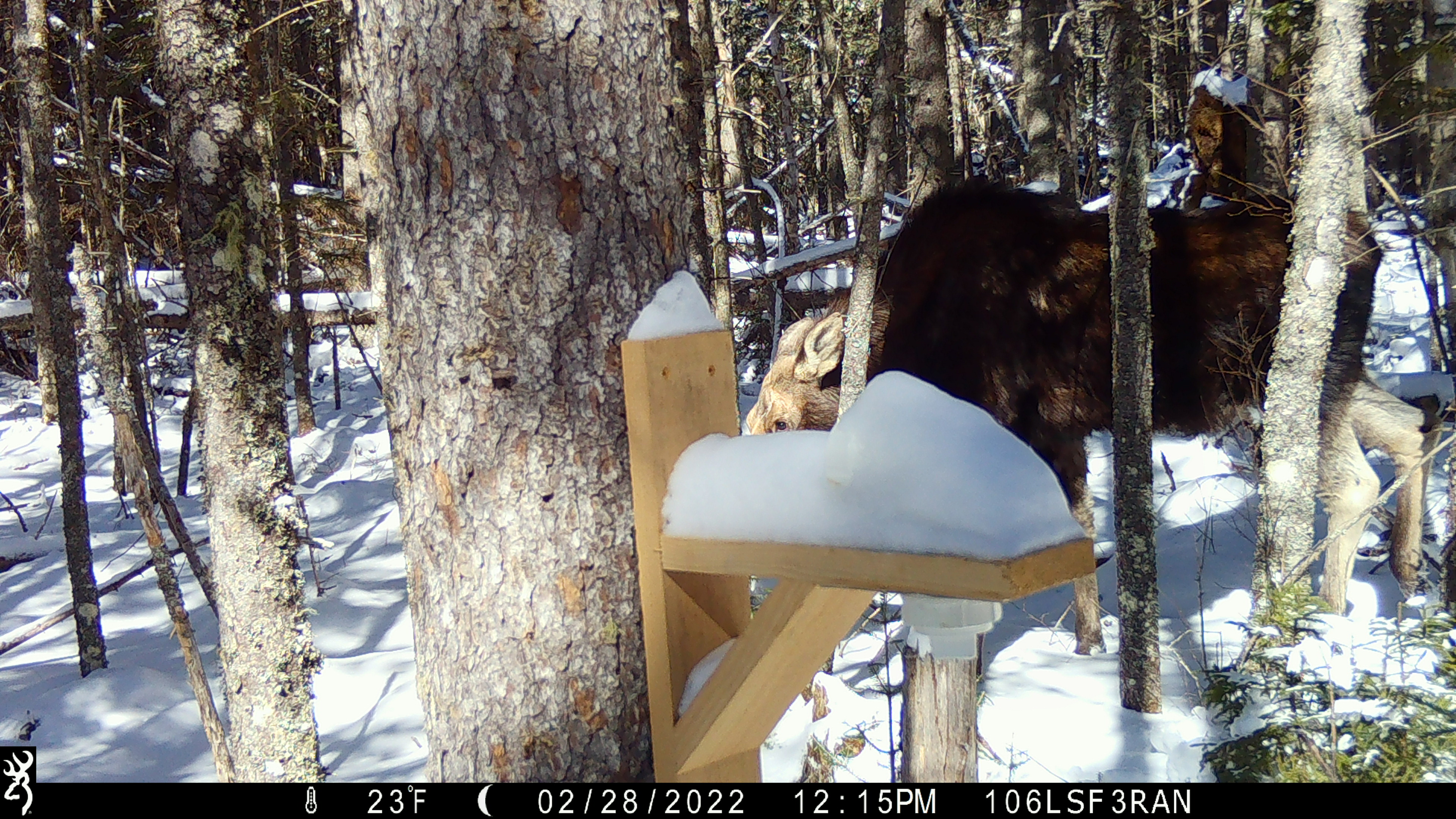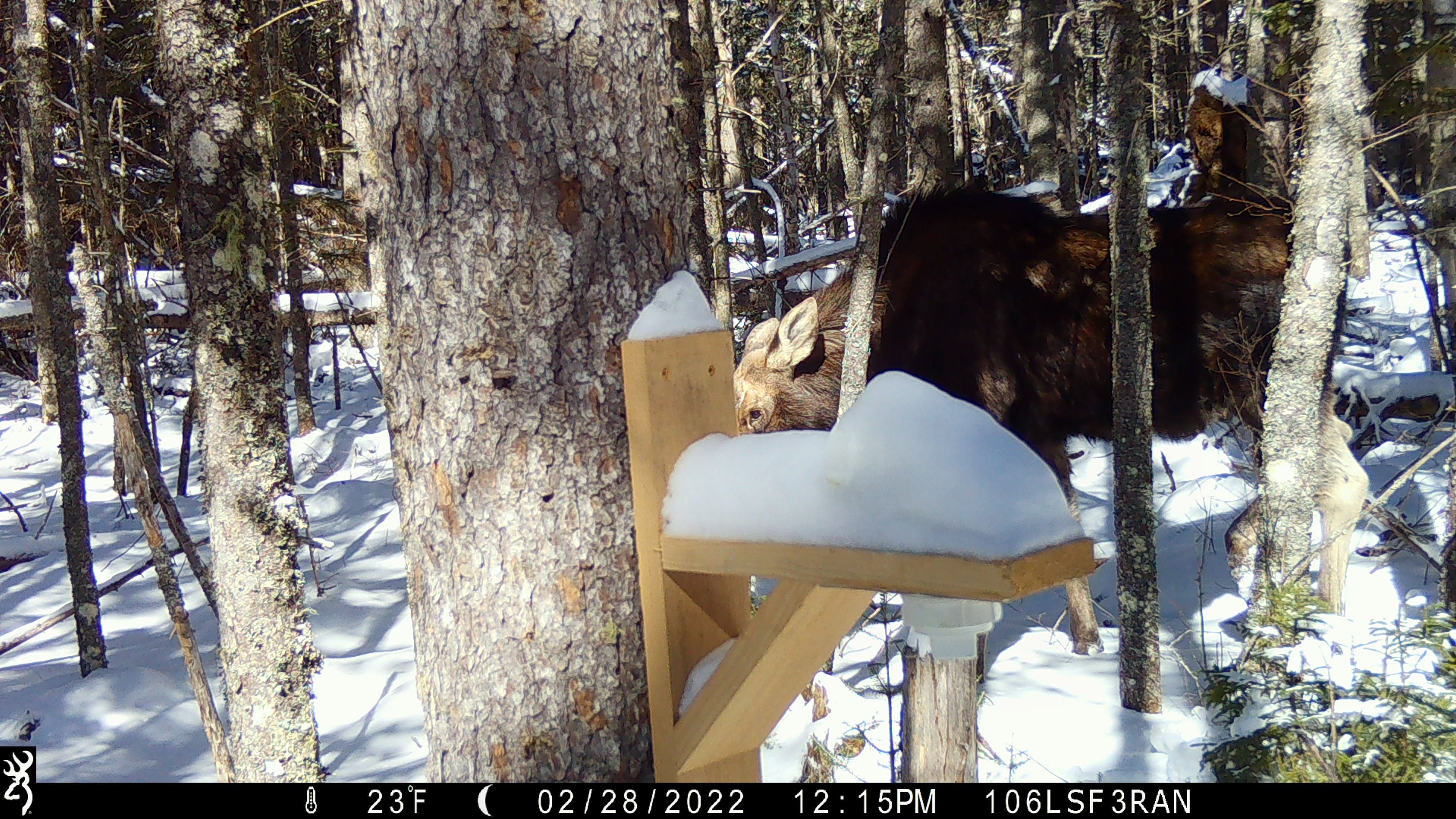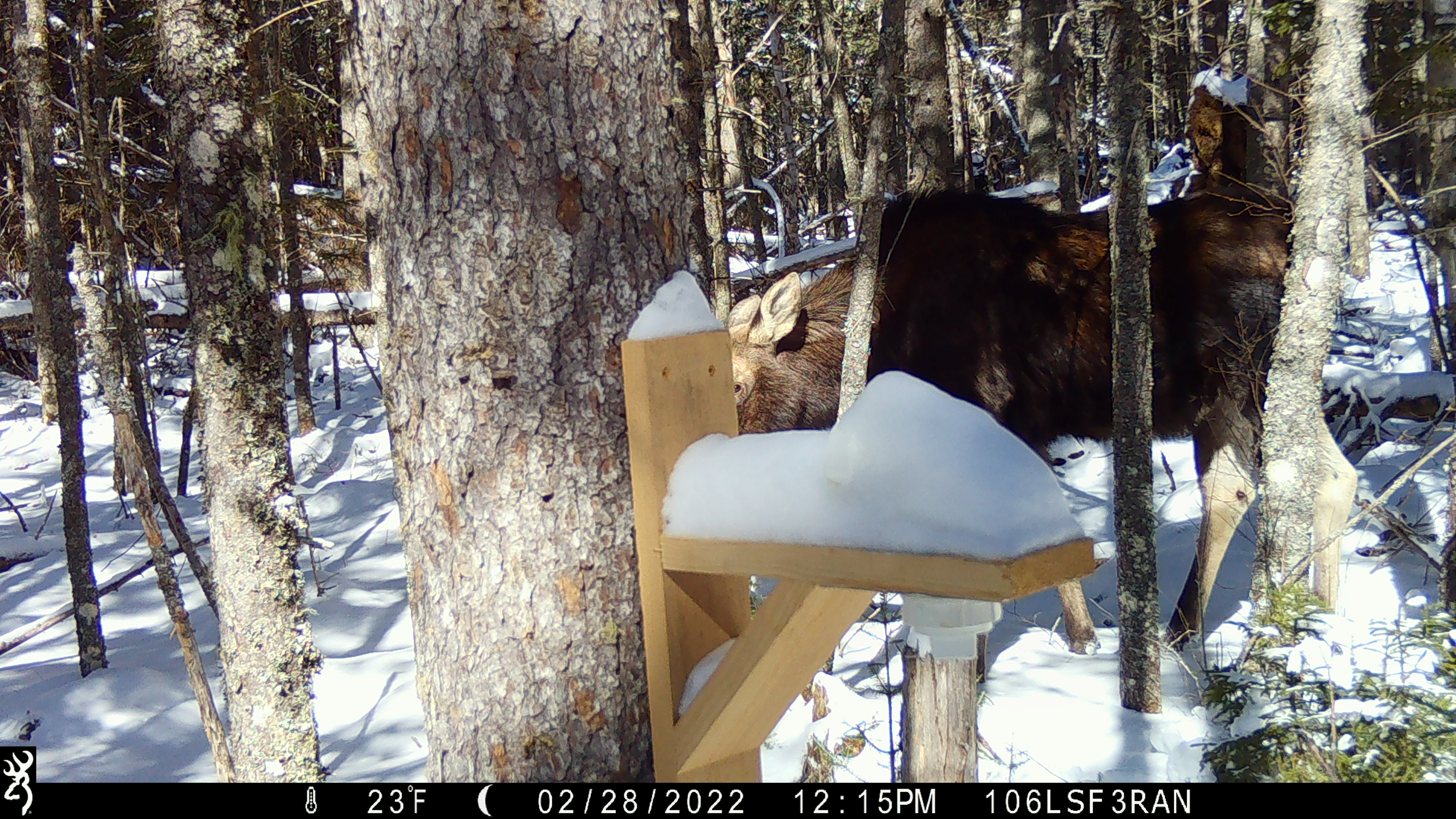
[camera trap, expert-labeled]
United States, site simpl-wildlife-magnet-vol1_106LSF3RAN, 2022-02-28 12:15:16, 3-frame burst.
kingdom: Animalia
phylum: Chordata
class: Mammalia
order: Artiodactyla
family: Cervidae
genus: Alces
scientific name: Alces alces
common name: moose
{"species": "moose (Alces alces)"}